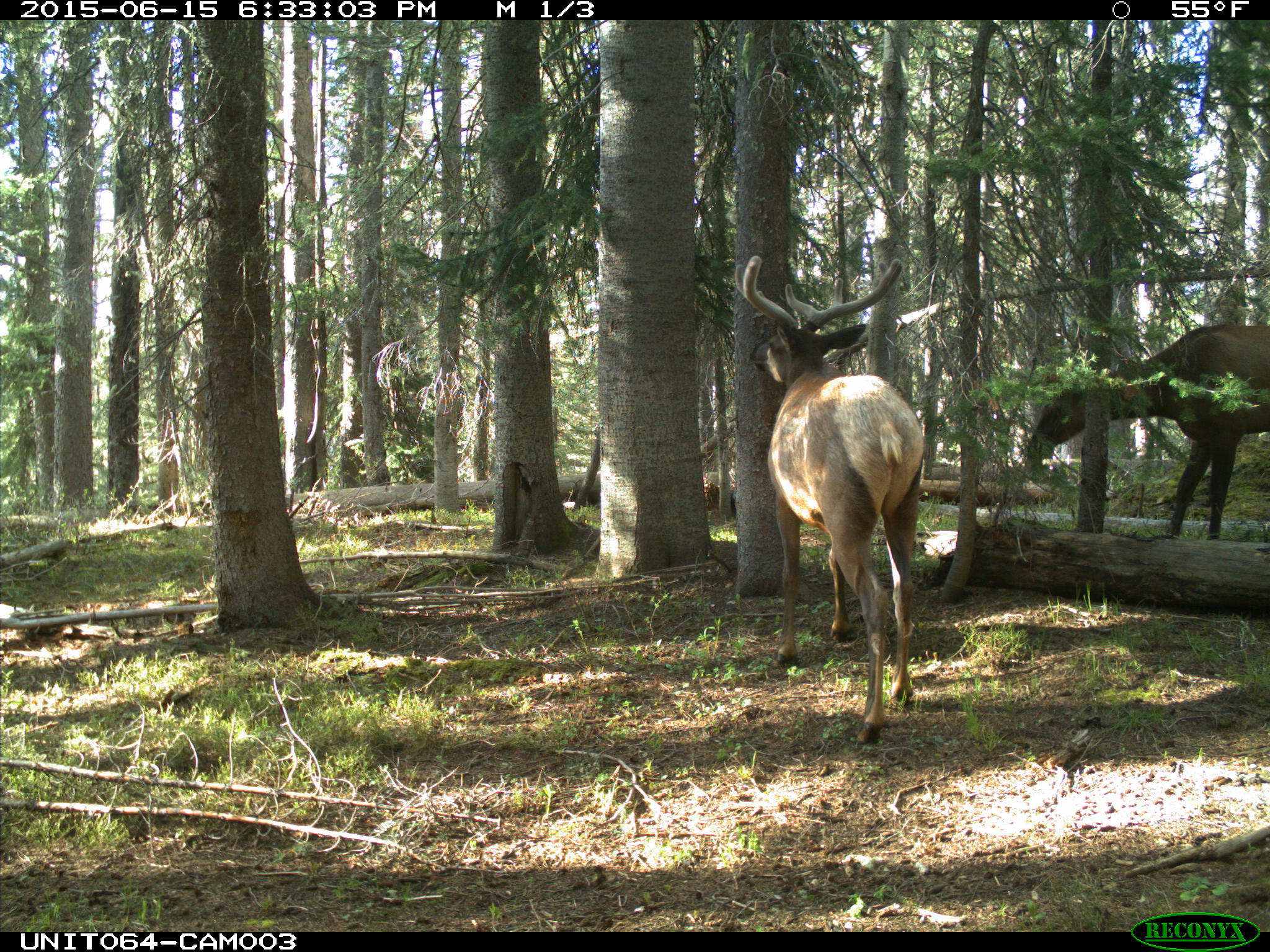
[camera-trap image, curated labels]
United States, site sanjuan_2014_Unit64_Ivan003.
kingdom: Animalia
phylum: Chordata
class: Mammalia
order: Artiodactyla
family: Cervidae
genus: Cervus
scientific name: Cervus elaphus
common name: red deer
Cervus elaphus (red deer).